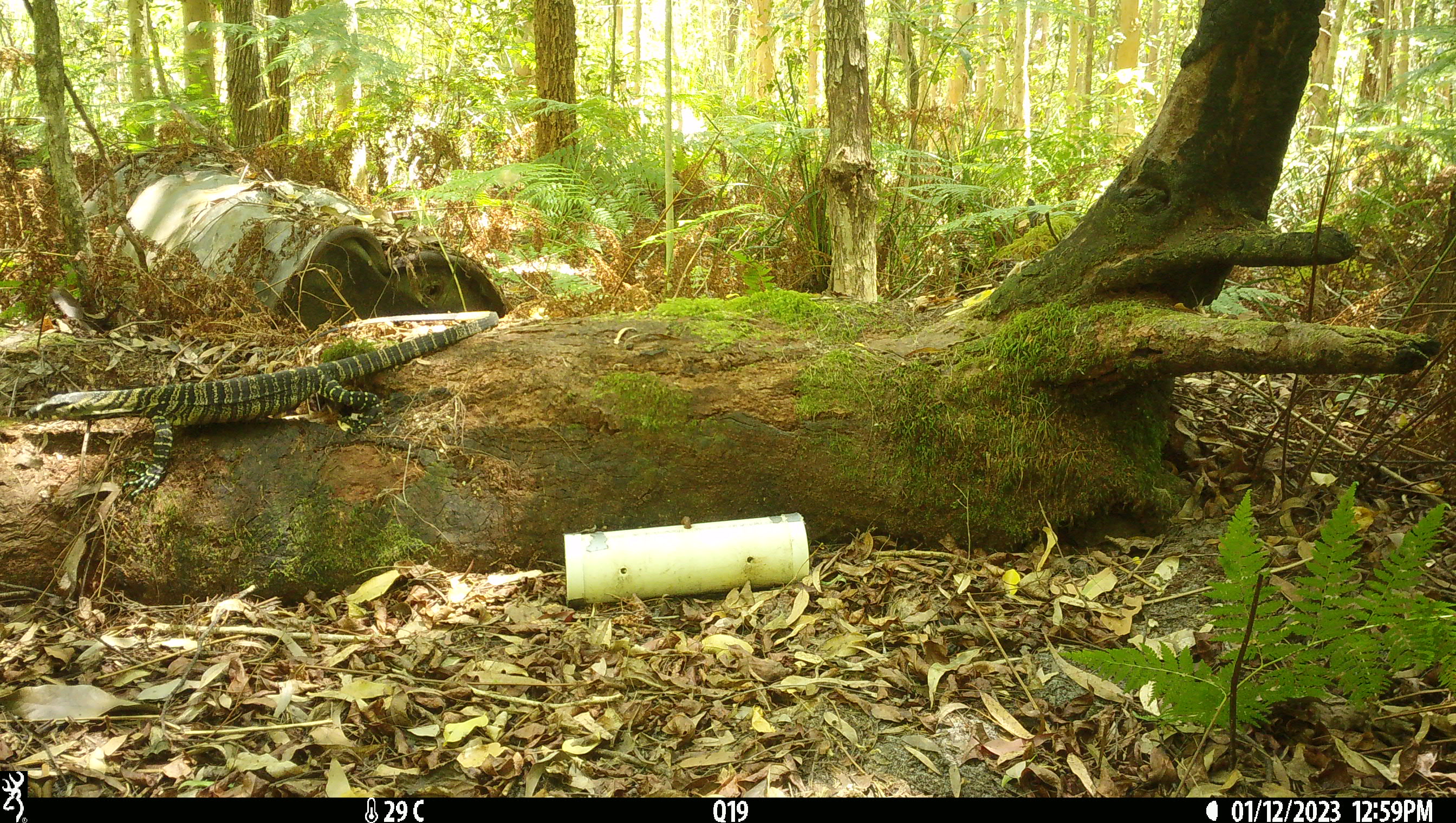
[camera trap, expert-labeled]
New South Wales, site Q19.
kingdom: Animalia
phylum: Chordata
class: Reptilia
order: Squamata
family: Varanidae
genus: Varanus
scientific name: Varanus varius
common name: lace monitor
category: goanna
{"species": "goanna (lace monitor) (Varanus varius)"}